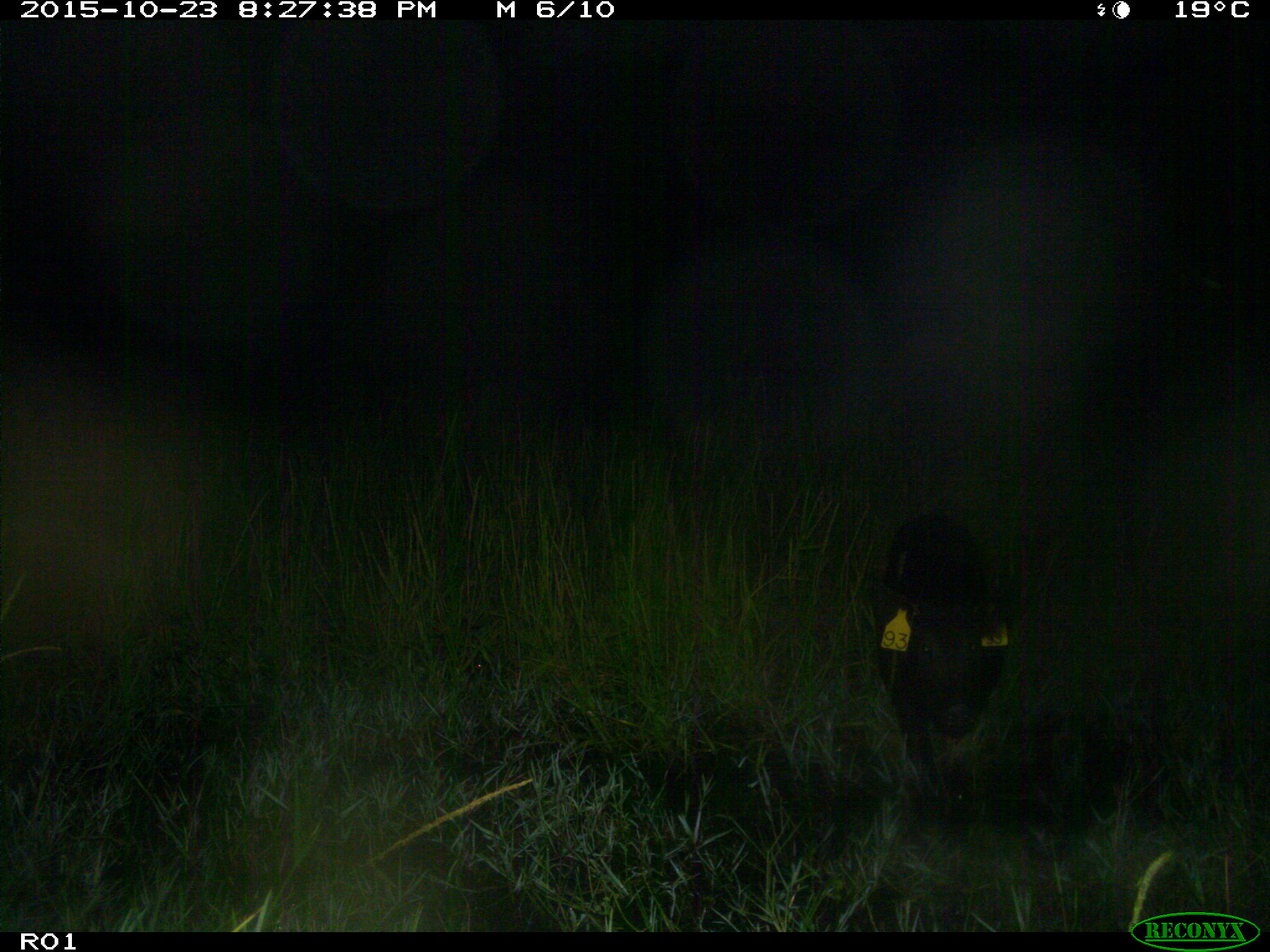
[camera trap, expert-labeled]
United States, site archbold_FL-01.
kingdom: Animalia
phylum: Chordata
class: Mammalia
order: Artiodactyla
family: Suidae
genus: Sus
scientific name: Sus scrofa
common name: wild boar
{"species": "Sus scrofa (wild boar)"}